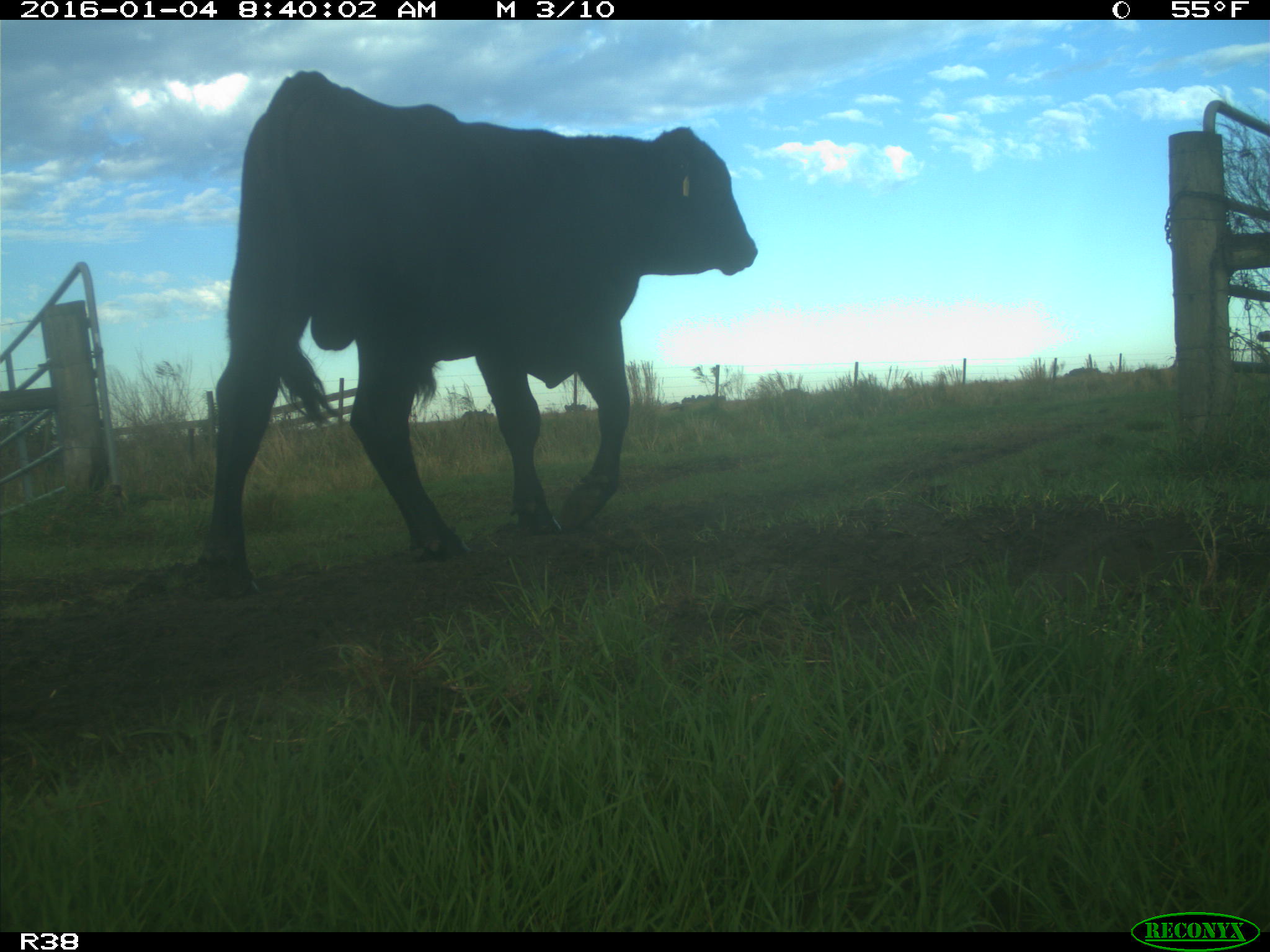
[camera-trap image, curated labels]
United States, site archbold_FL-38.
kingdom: Animalia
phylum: Chordata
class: Mammalia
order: Artiodactyla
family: Bovidae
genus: Bos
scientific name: Bos taurus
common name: domestic cow